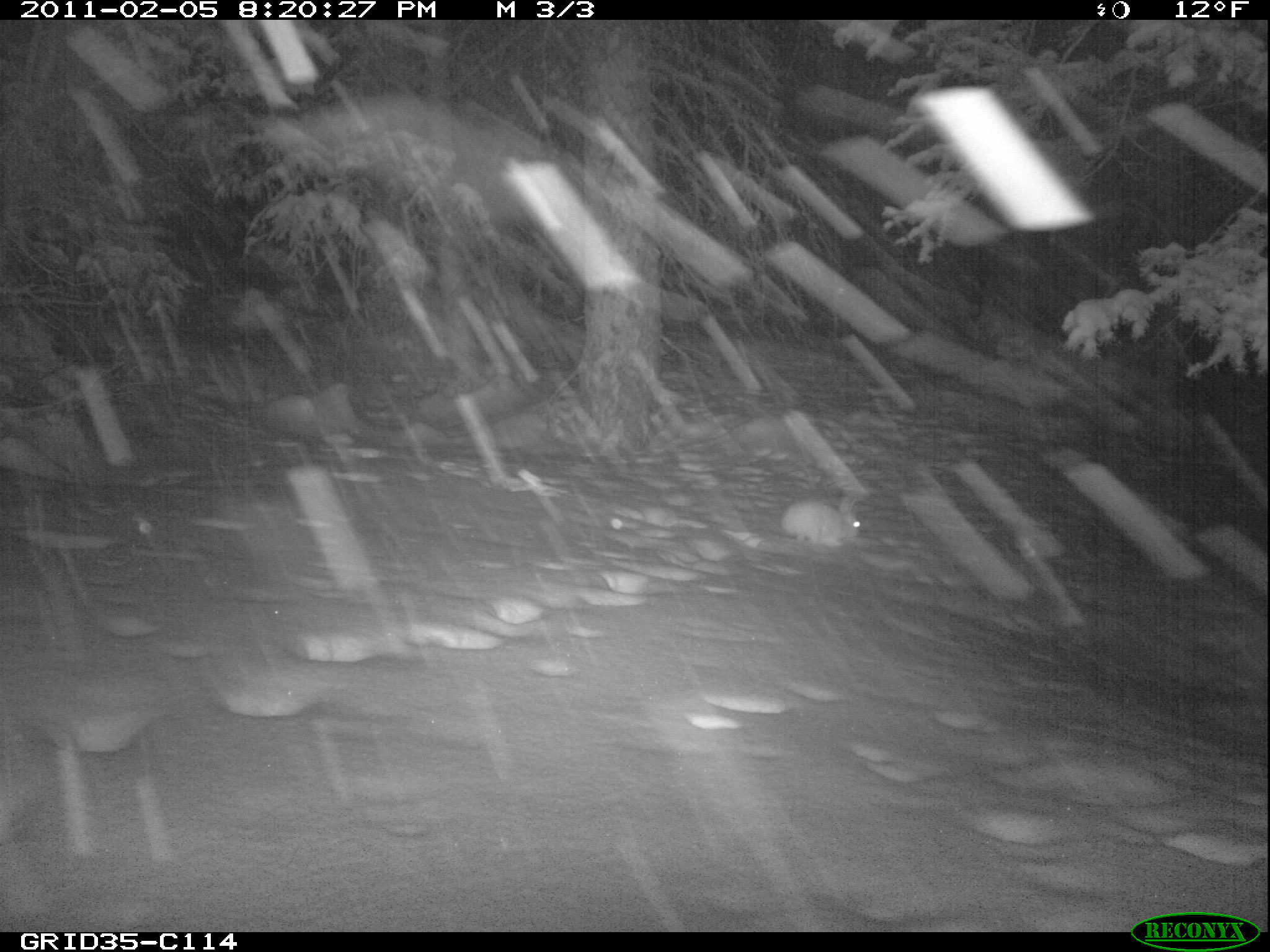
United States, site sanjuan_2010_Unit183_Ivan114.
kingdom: Animalia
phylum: Chordata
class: Mammalia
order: Lagomorpha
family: Leporidae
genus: Lepus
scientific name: Lepus americanus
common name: snowshoe hare